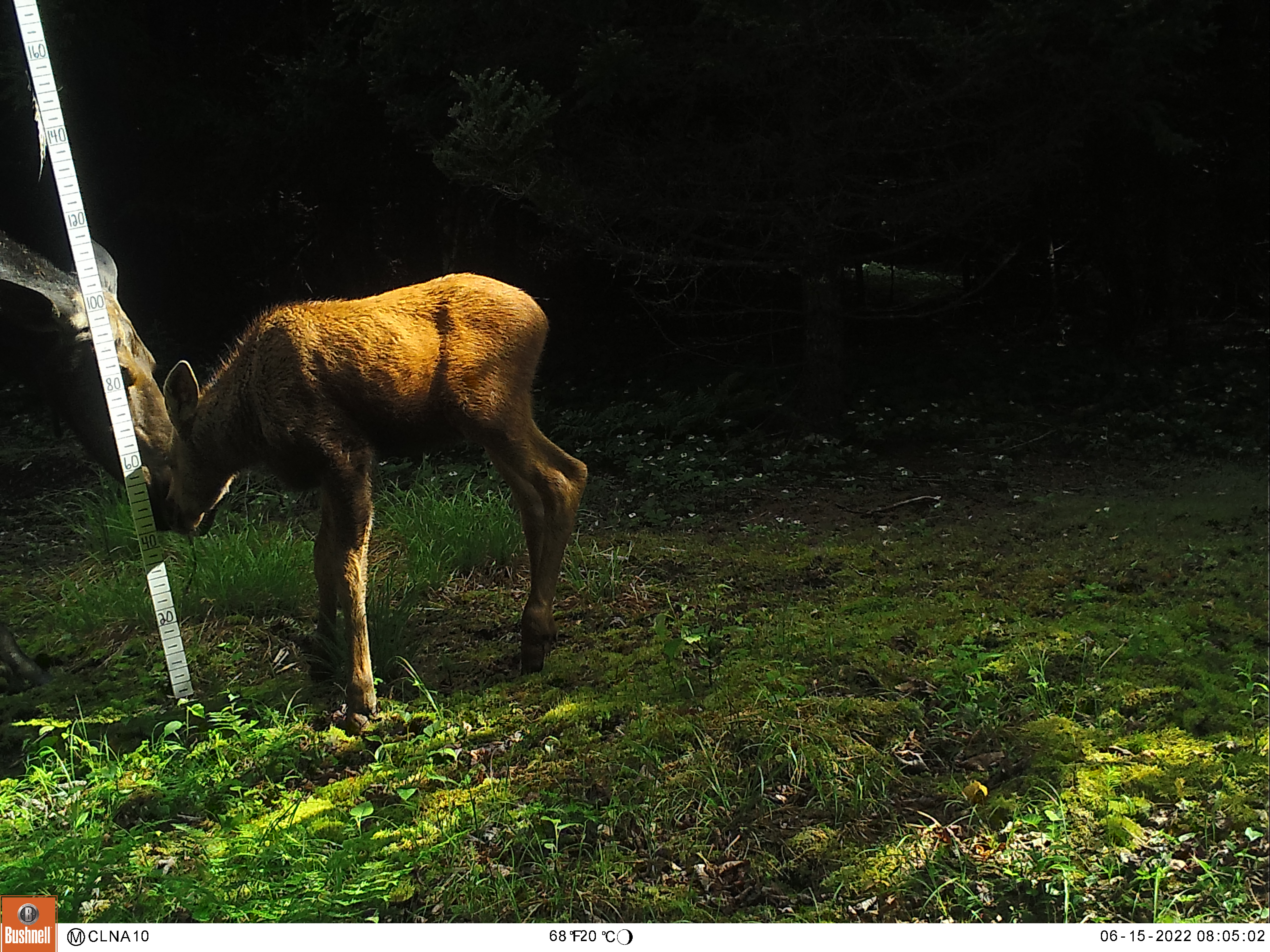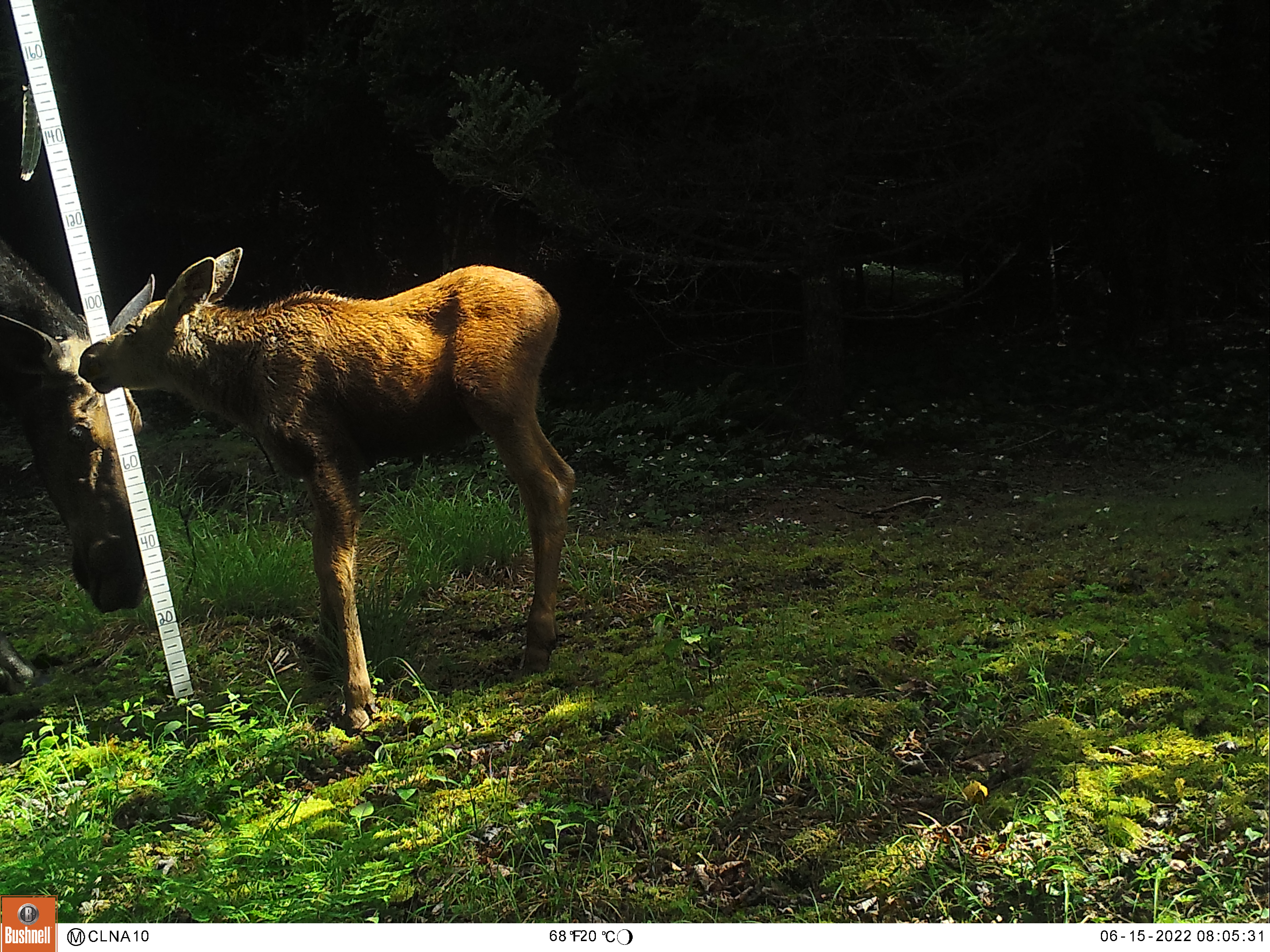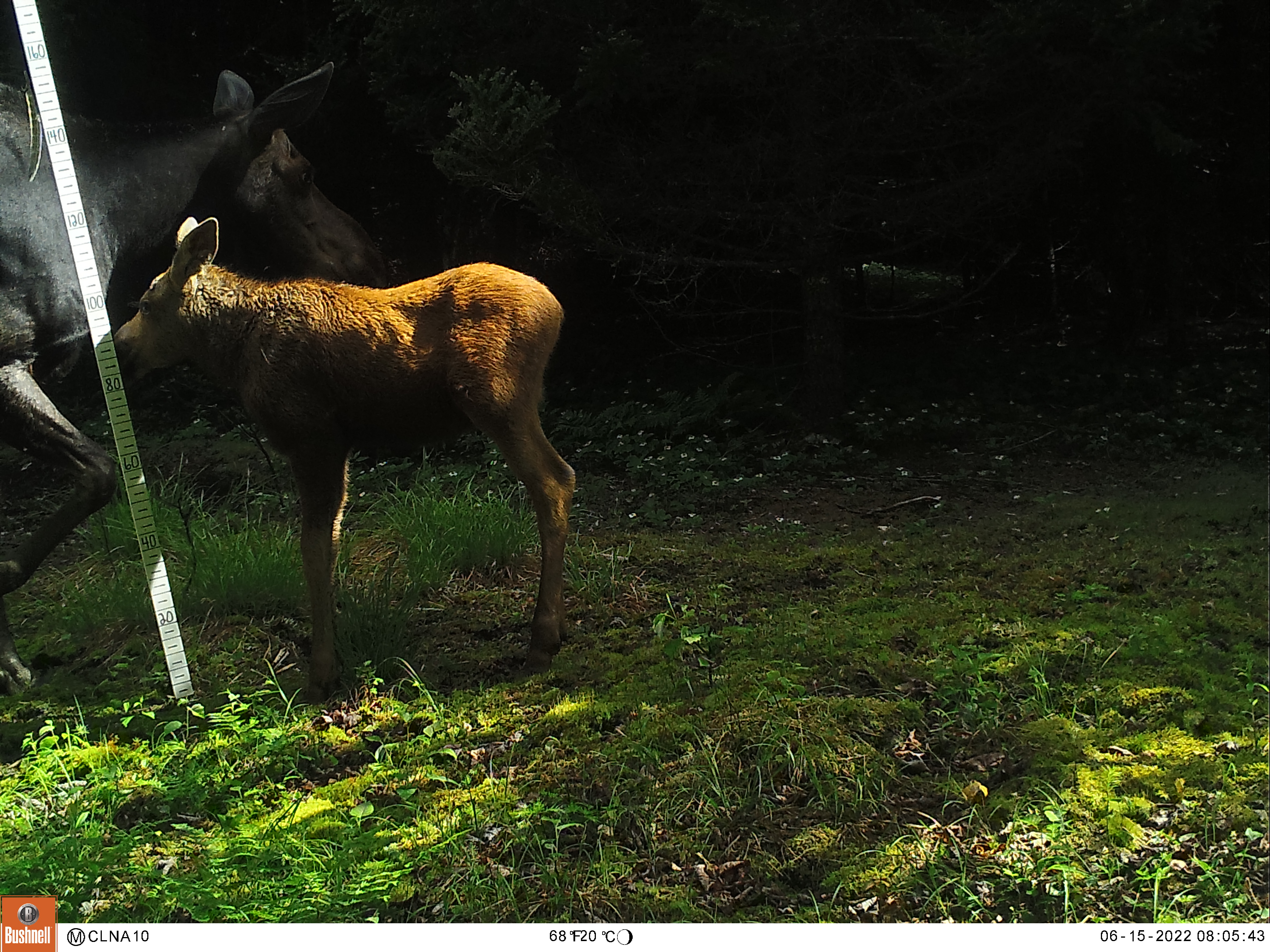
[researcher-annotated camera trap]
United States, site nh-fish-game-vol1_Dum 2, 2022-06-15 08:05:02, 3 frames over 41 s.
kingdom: Animalia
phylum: Chordata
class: Mammalia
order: Artiodactyla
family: Cervidae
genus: Alces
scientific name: Alces alces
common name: moose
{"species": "moose (Alces alces)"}